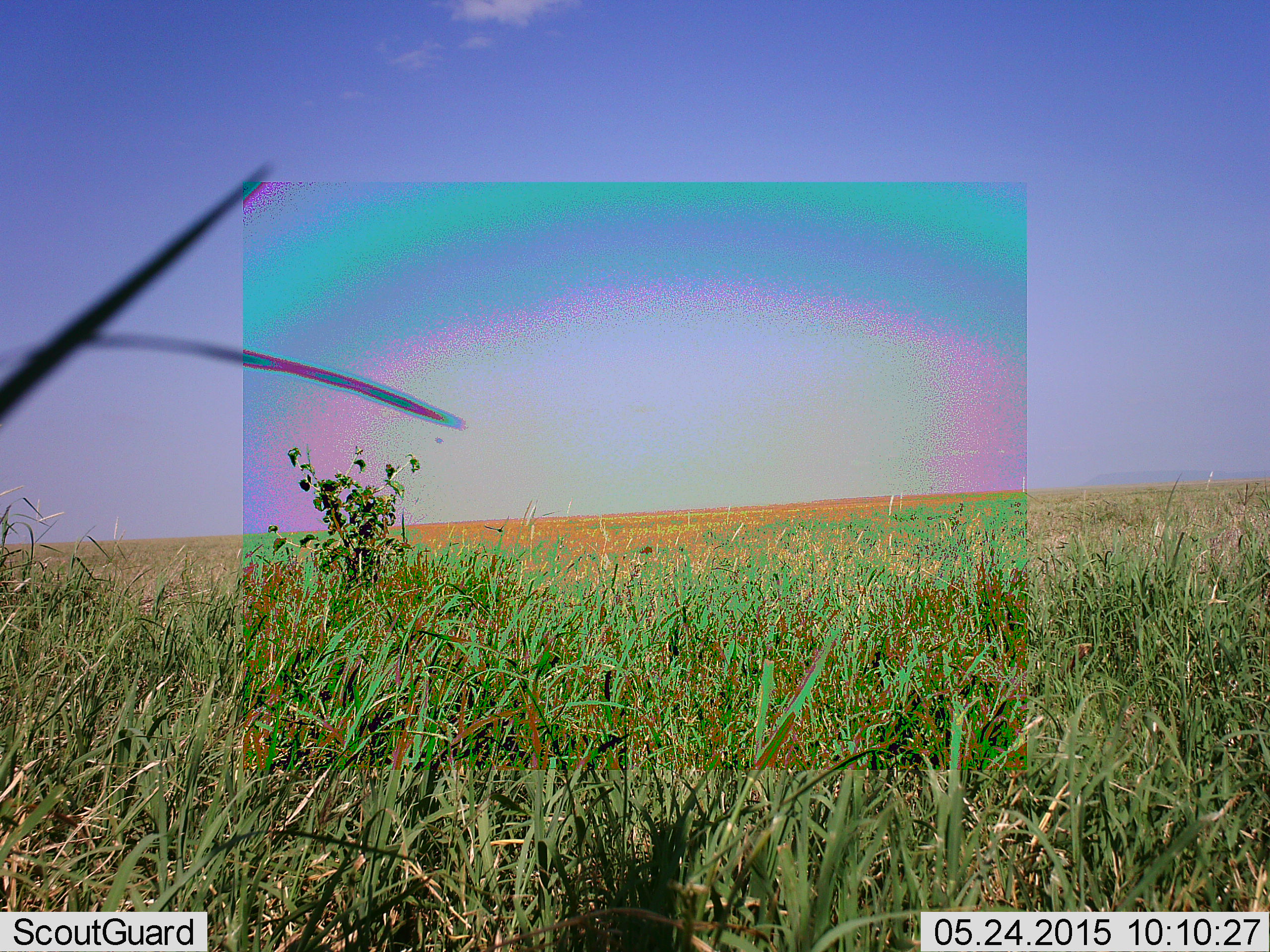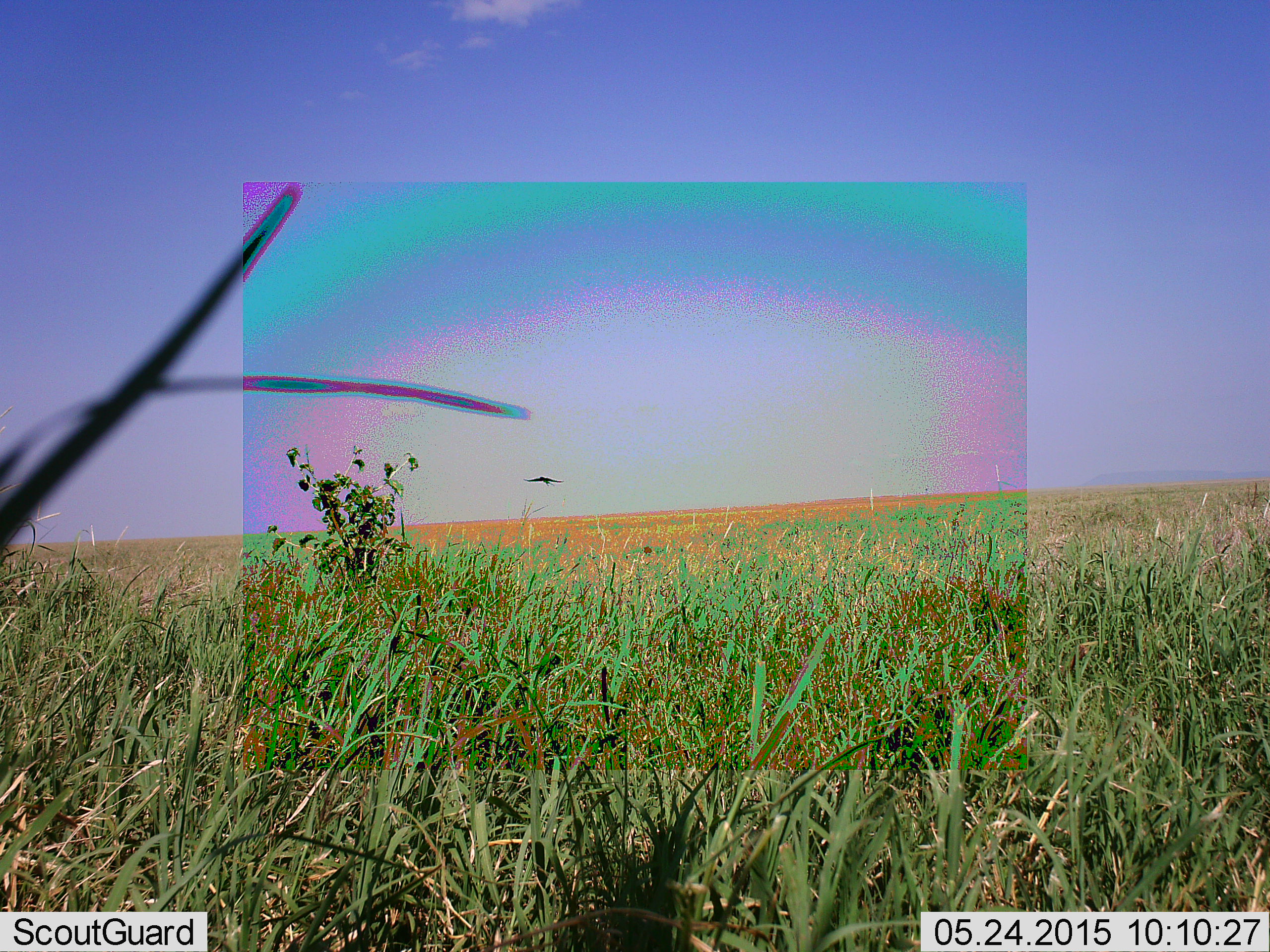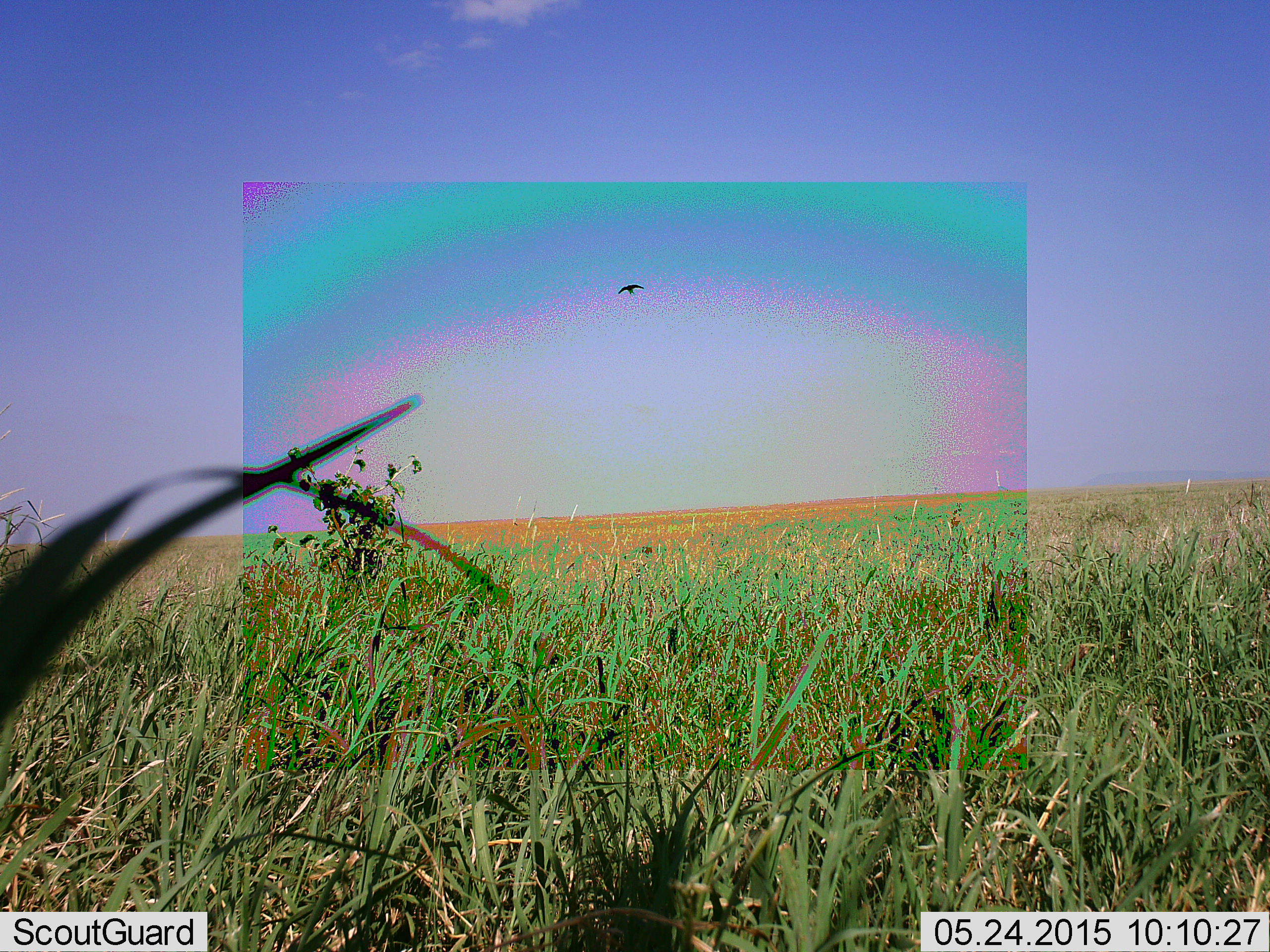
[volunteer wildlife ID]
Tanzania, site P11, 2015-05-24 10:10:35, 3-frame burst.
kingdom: Animalia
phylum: Chordata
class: Aves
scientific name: Aves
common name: bird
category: otherbird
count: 1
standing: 0%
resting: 0%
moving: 100%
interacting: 0%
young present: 0%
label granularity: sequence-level